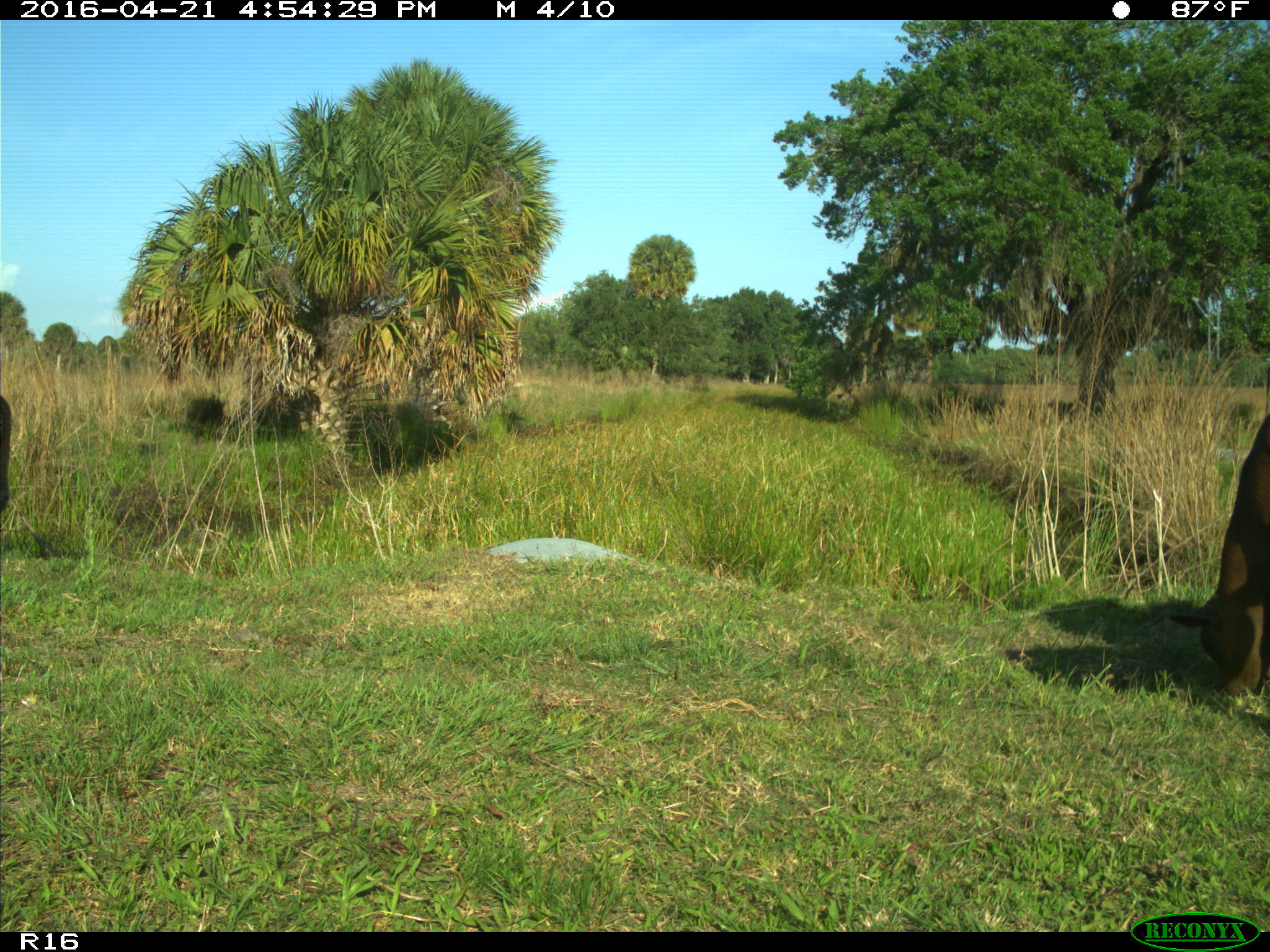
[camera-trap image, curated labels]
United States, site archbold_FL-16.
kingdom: Animalia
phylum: Chordata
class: Mammalia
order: Artiodactyla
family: Bovidae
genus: Bos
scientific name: Bos taurus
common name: domestic cow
Bos taurus (domestic cow).